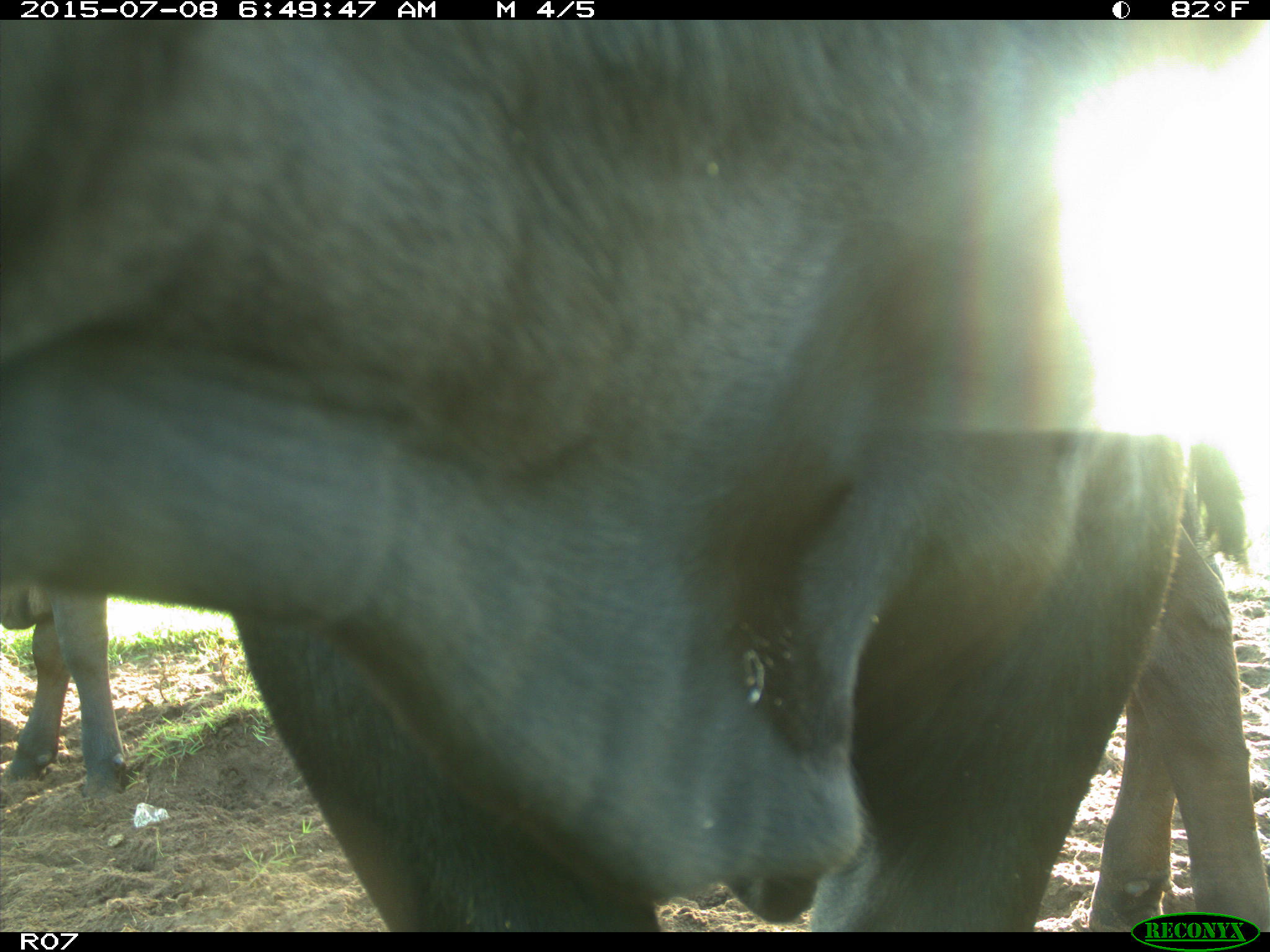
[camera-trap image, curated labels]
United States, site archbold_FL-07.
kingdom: Animalia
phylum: Chordata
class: Mammalia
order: Artiodactyla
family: Bovidae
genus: Bos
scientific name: Bos taurus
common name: domestic cow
Bos taurus (domestic cow).